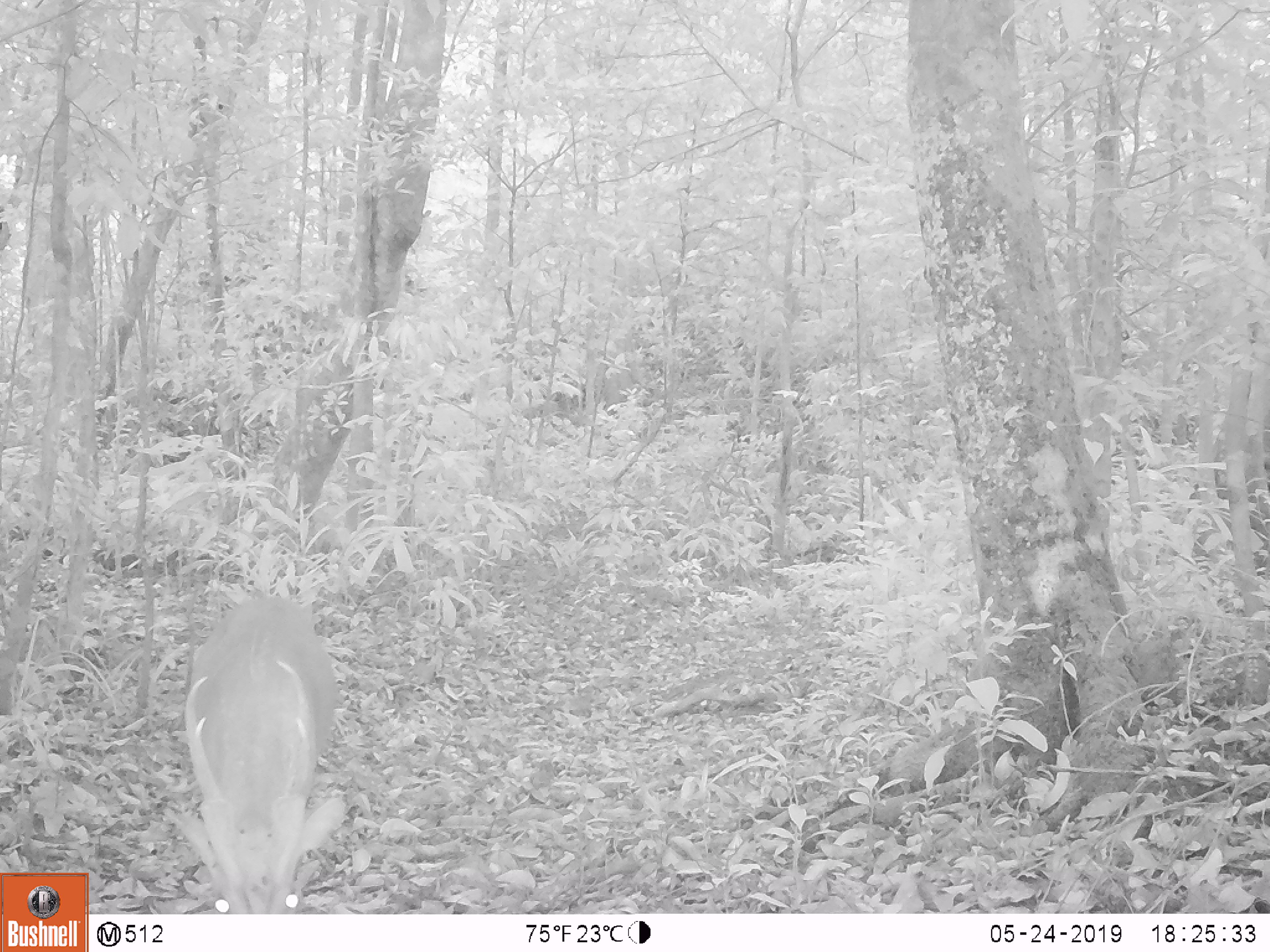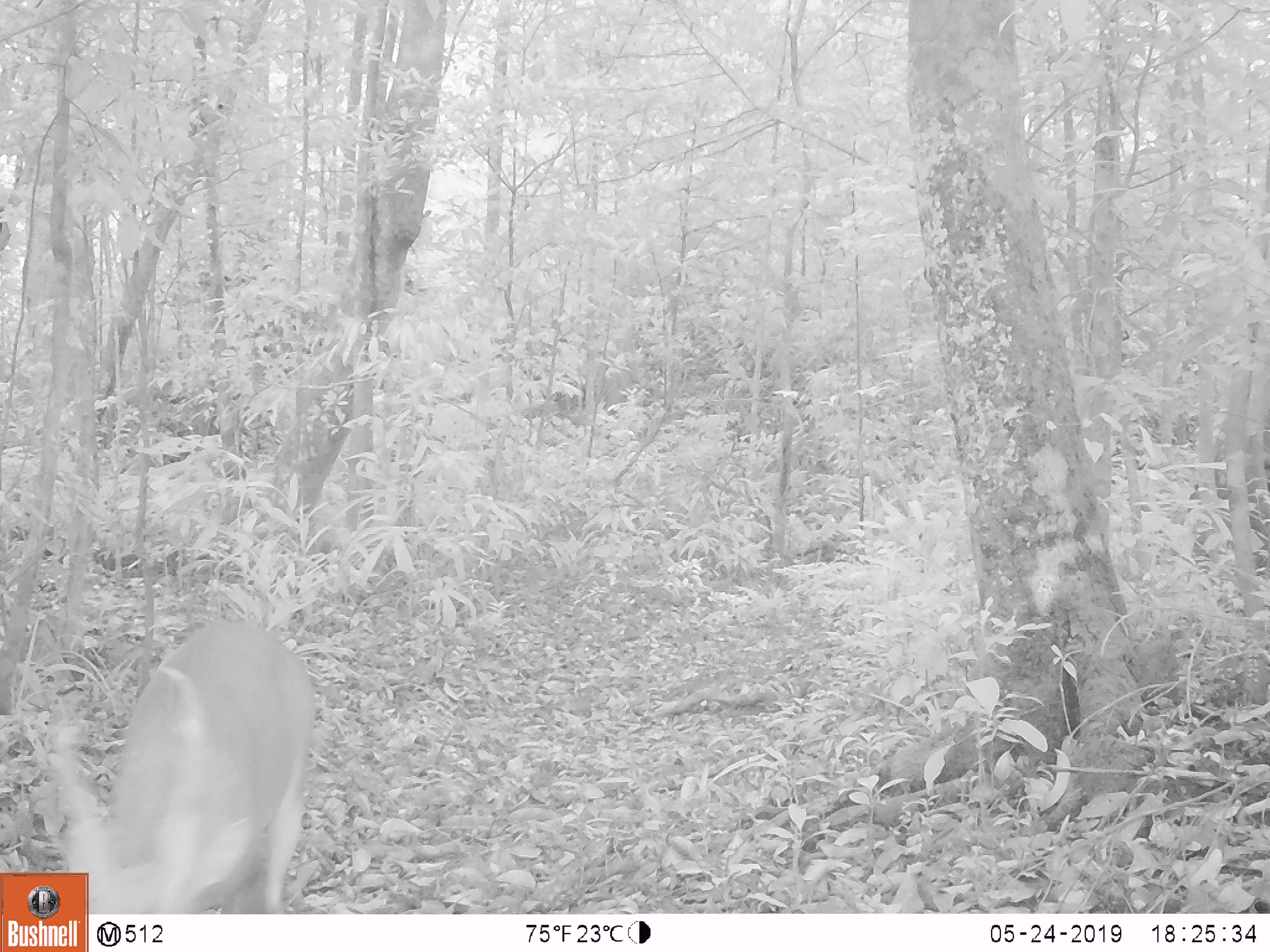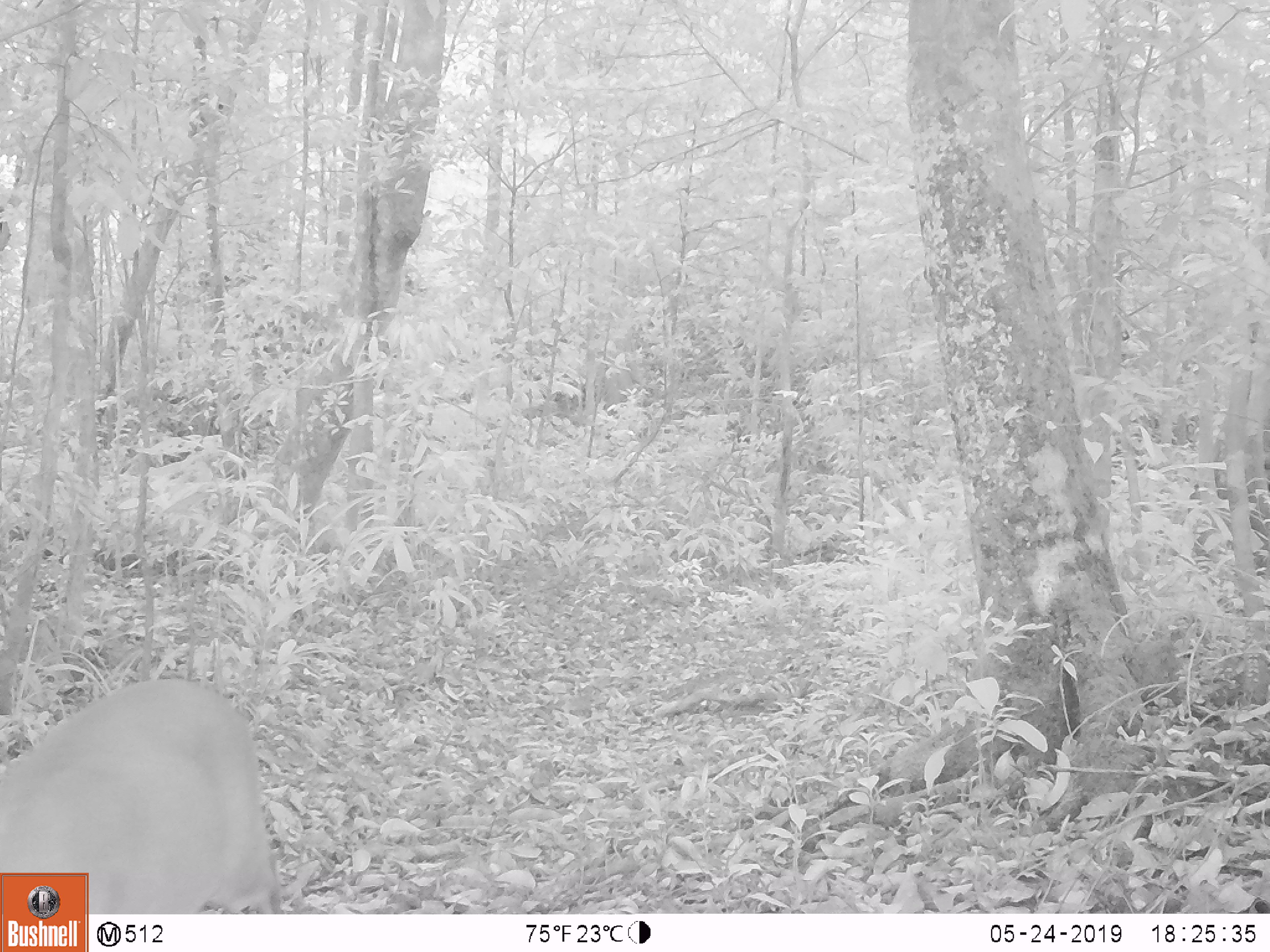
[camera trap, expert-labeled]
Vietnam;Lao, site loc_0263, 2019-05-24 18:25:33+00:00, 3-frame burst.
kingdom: Animalia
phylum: Chordata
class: Mammalia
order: Artiodactyla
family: Cervidae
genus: Muntiacus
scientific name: Muntiacus vuquangensis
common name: large-antlered muntjac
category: large antlered muntjac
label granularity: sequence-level